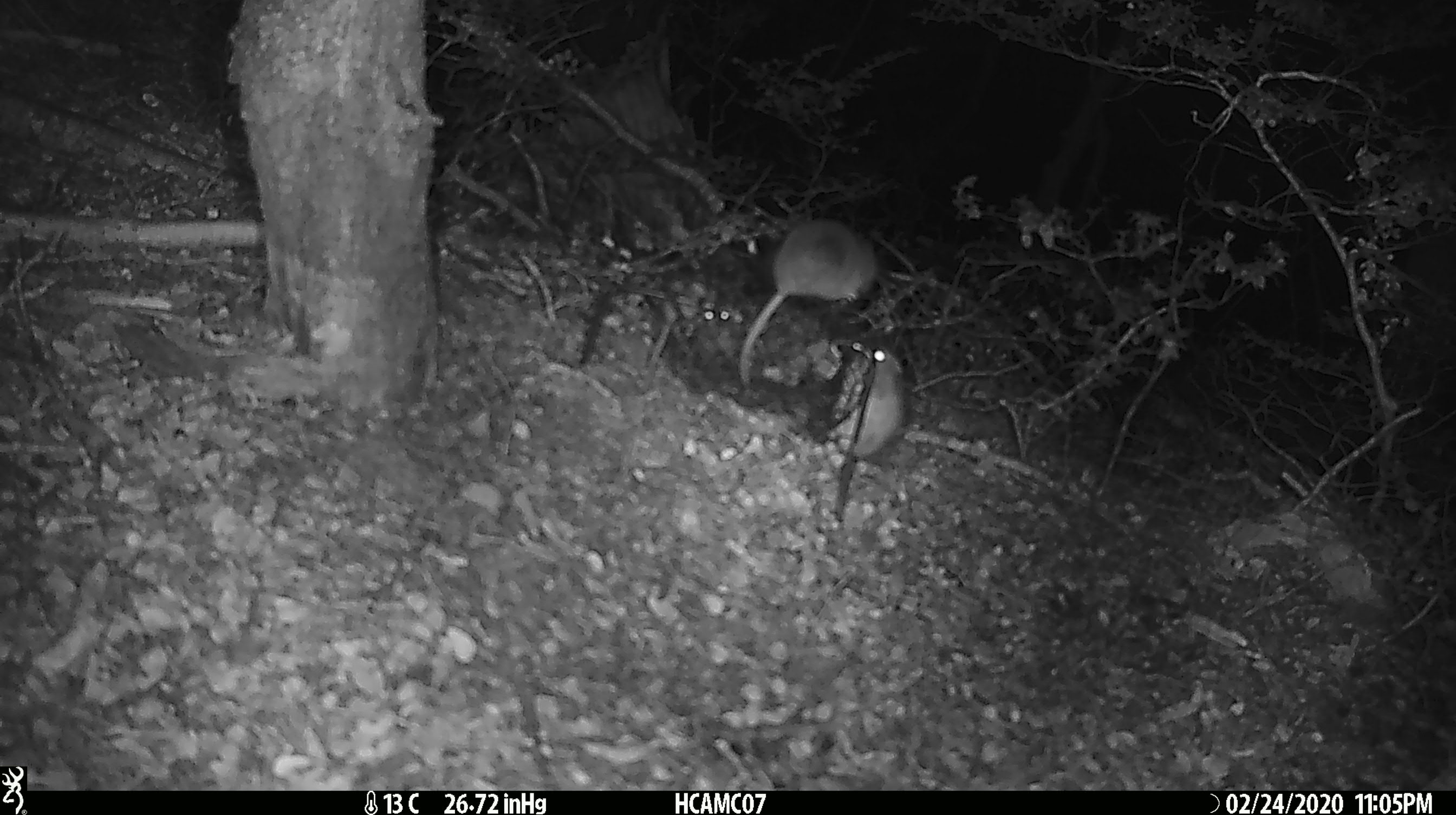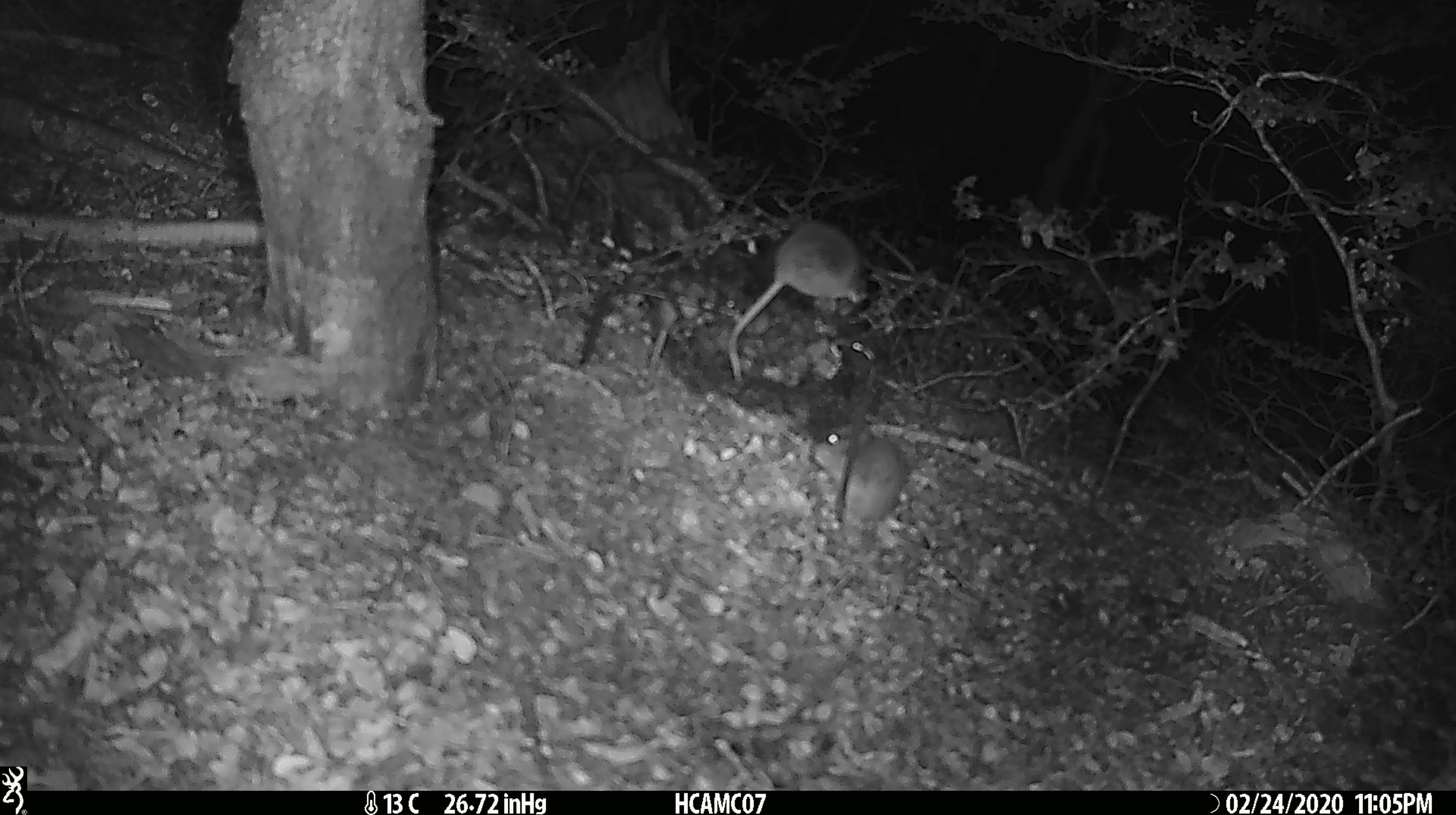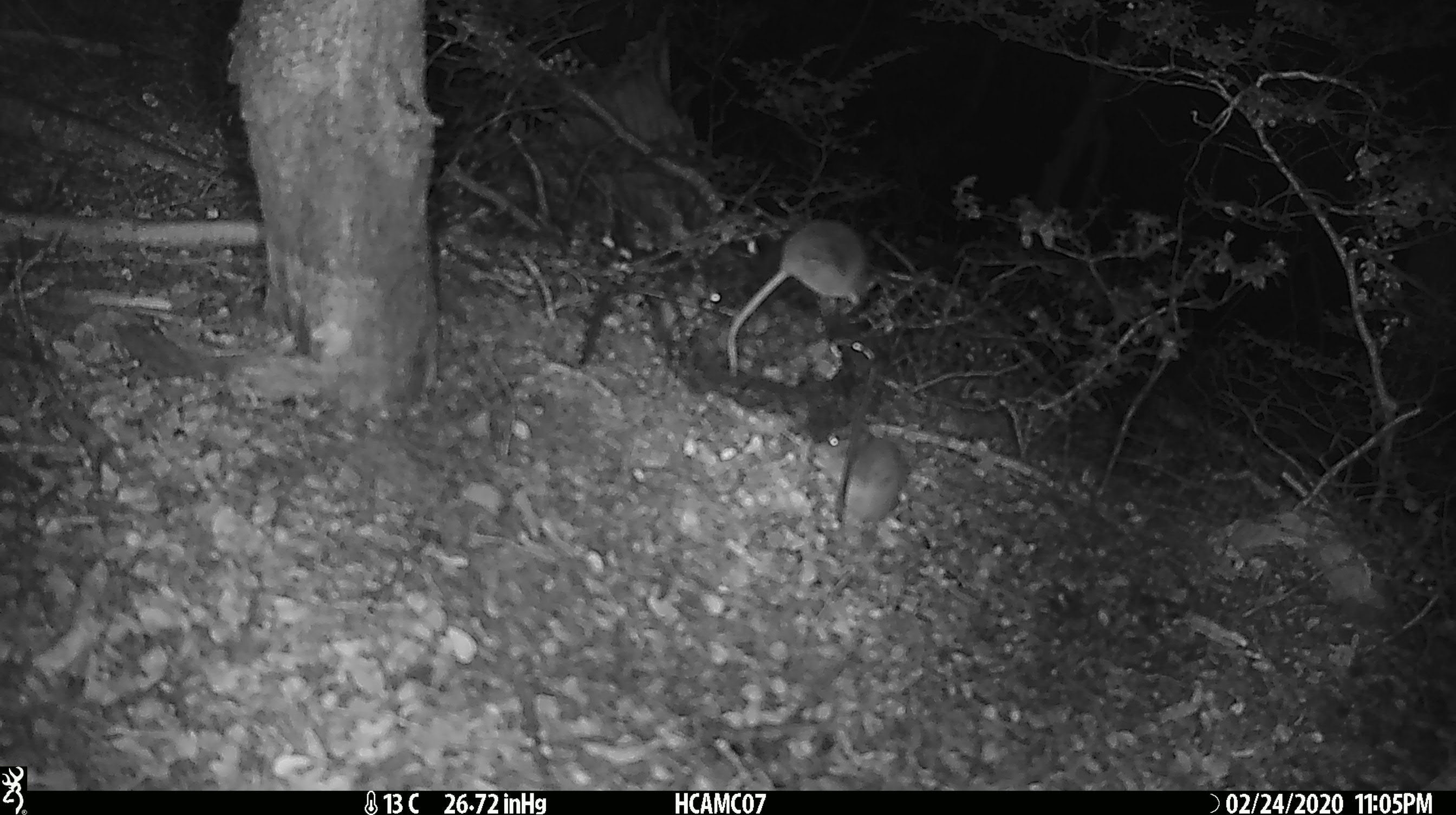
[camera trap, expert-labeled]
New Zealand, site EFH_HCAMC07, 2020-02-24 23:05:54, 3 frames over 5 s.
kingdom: Animalia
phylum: Chordata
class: Mammalia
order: Rodentia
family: Muridae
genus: Mus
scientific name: Mus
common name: mouse